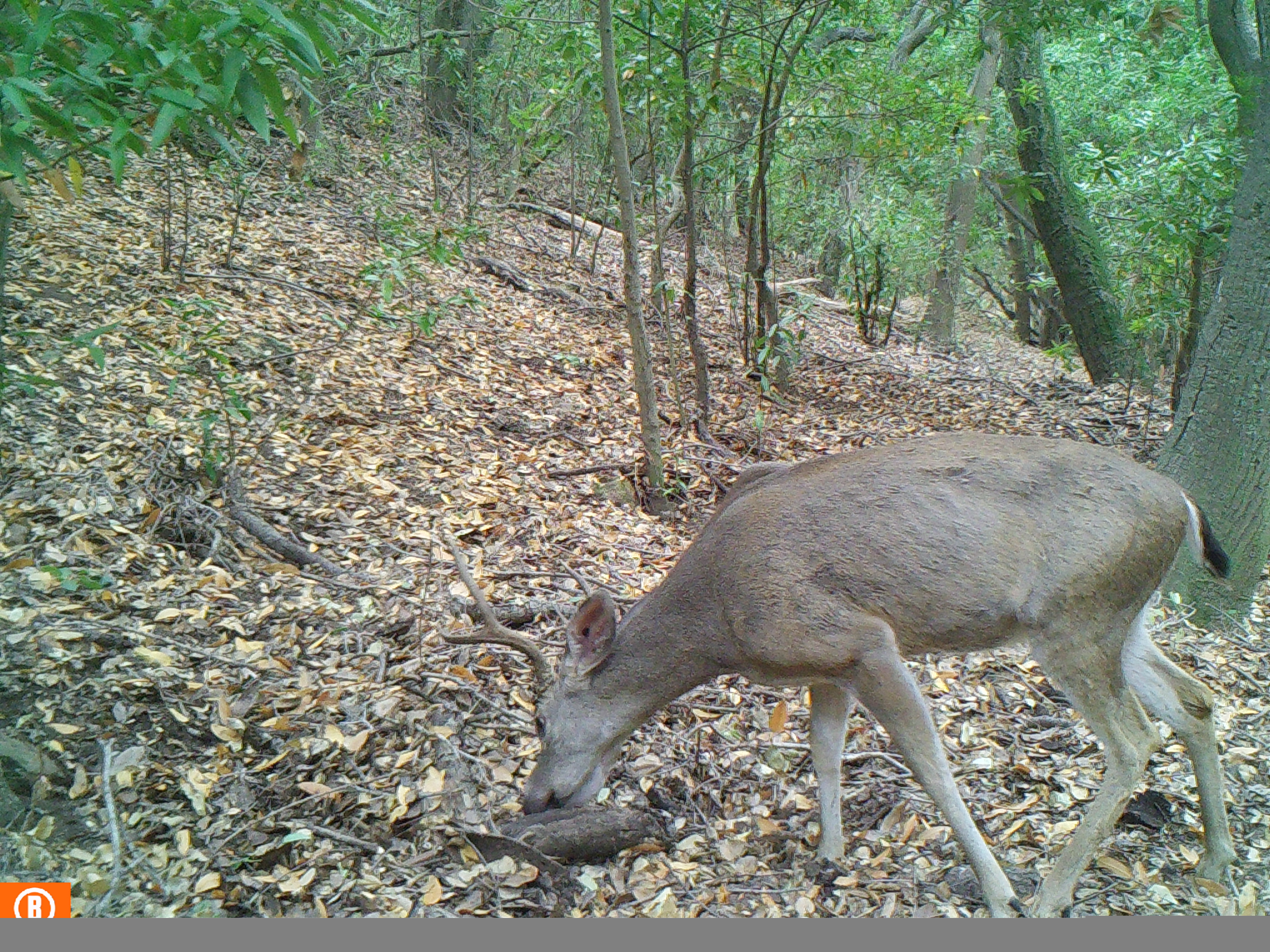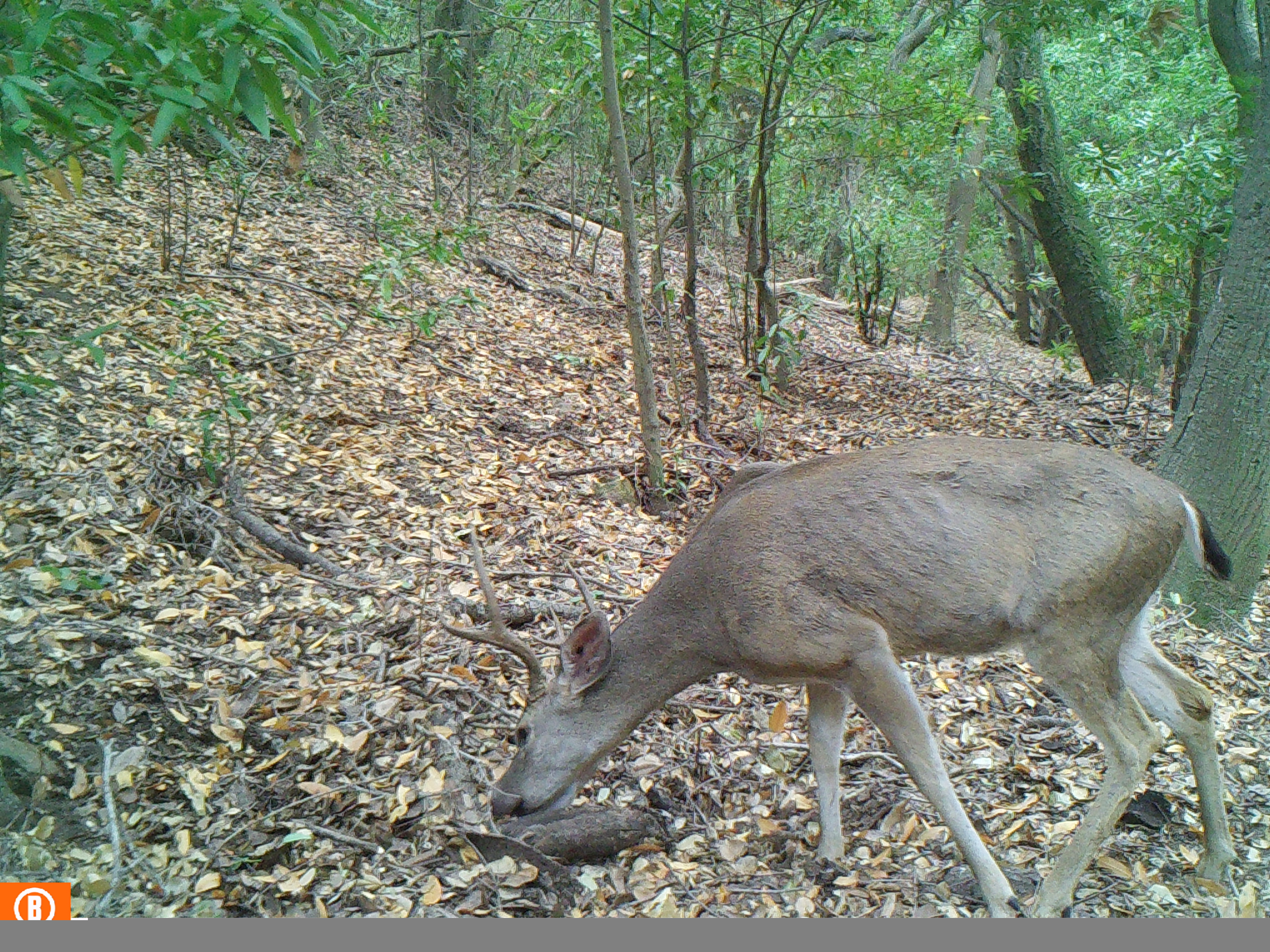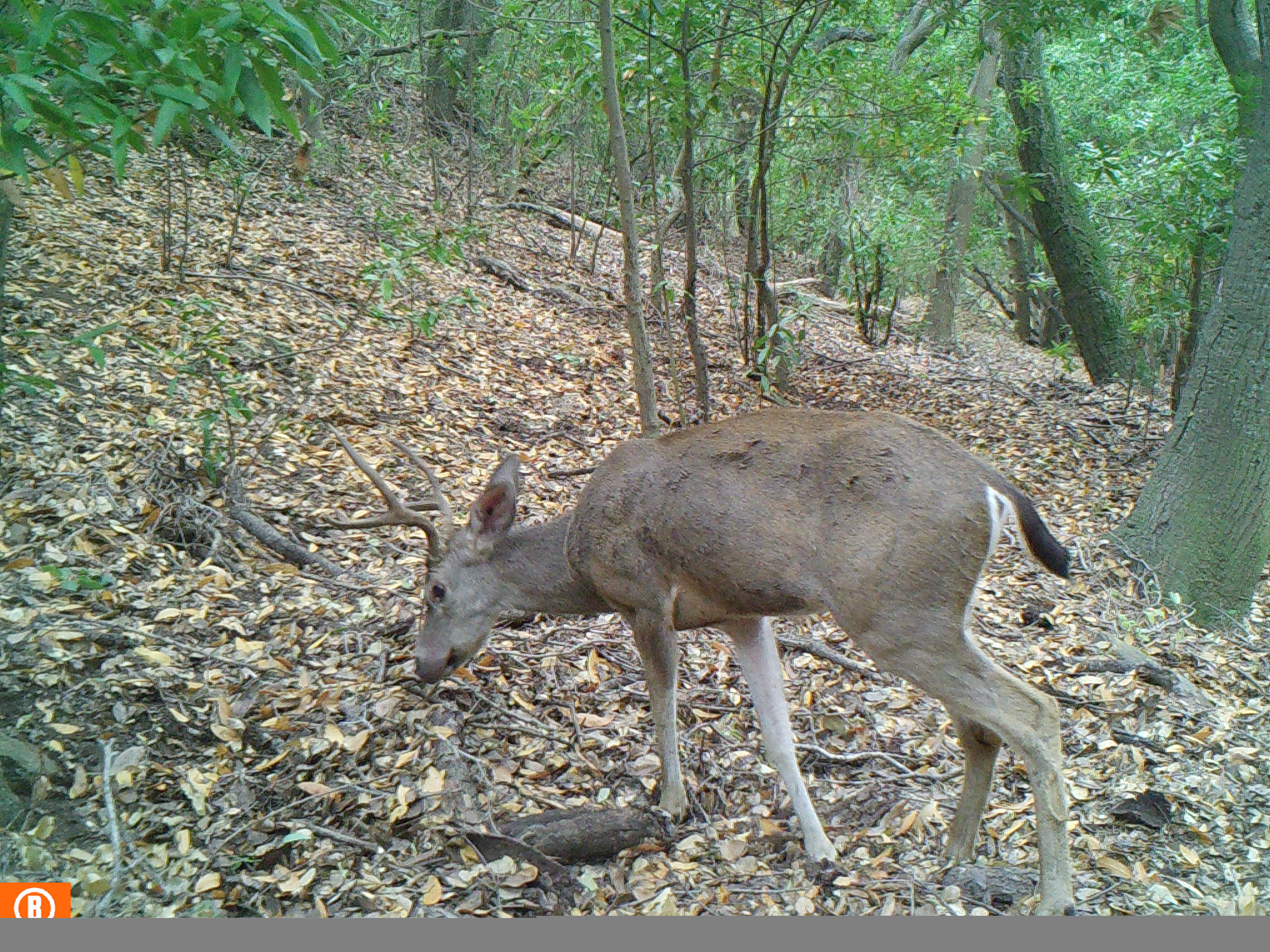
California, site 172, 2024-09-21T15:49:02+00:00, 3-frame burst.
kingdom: Animalia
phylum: Chordata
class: Mammalia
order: Artiodactyla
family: Cervidae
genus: Odocoileus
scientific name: Odocoileus hemionus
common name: mule deer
Mule deer (Odocoileus hemionus).